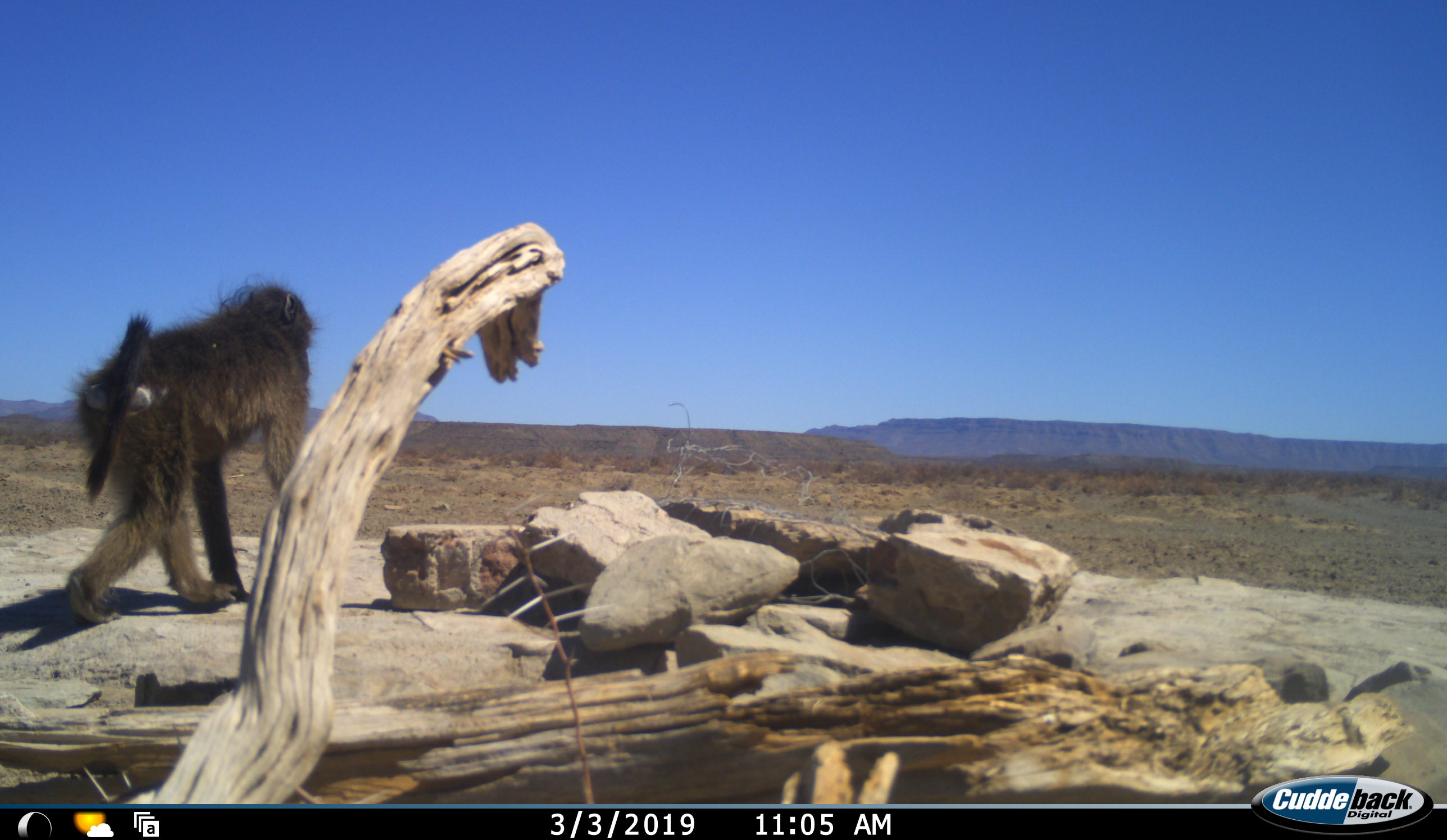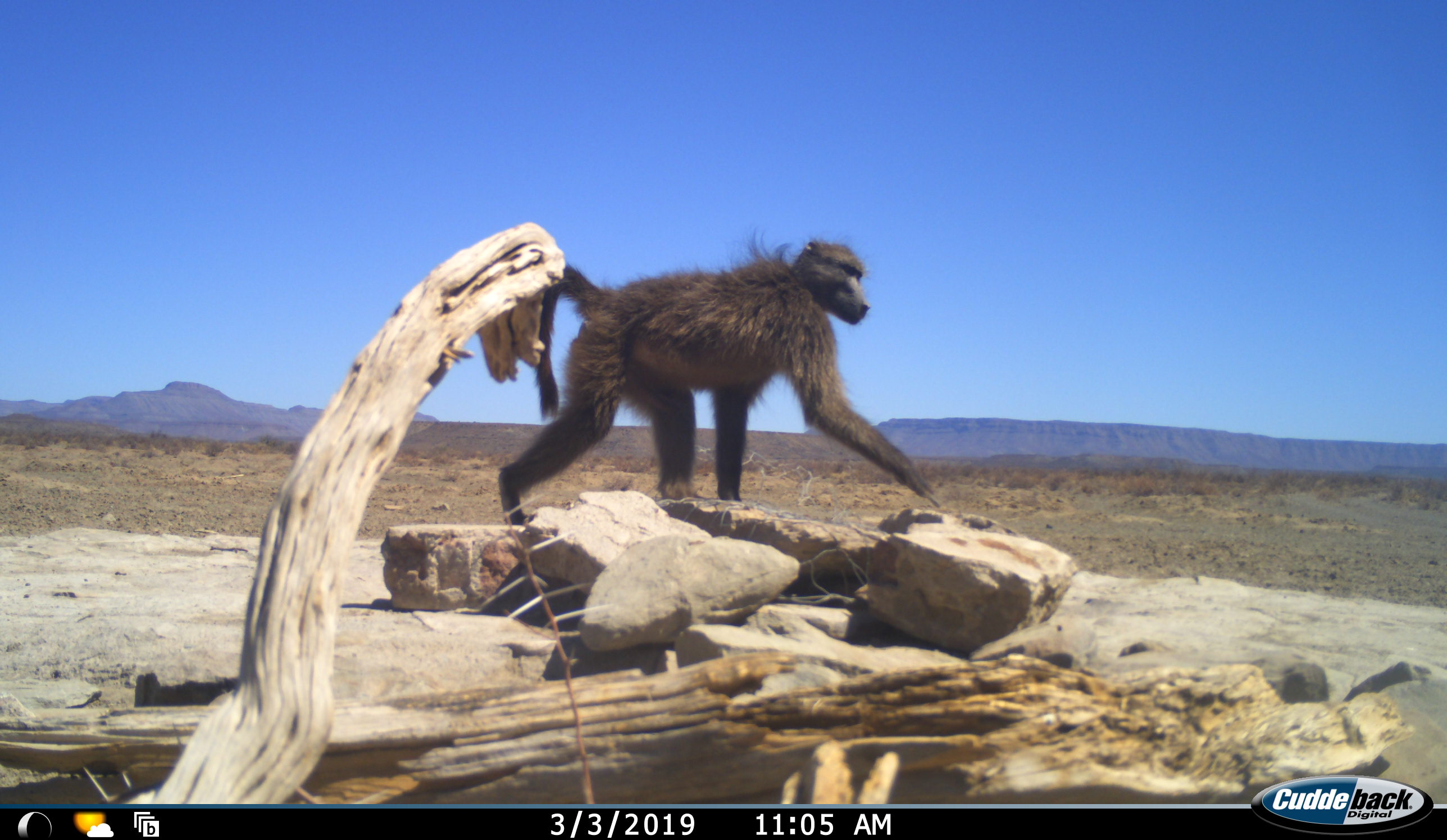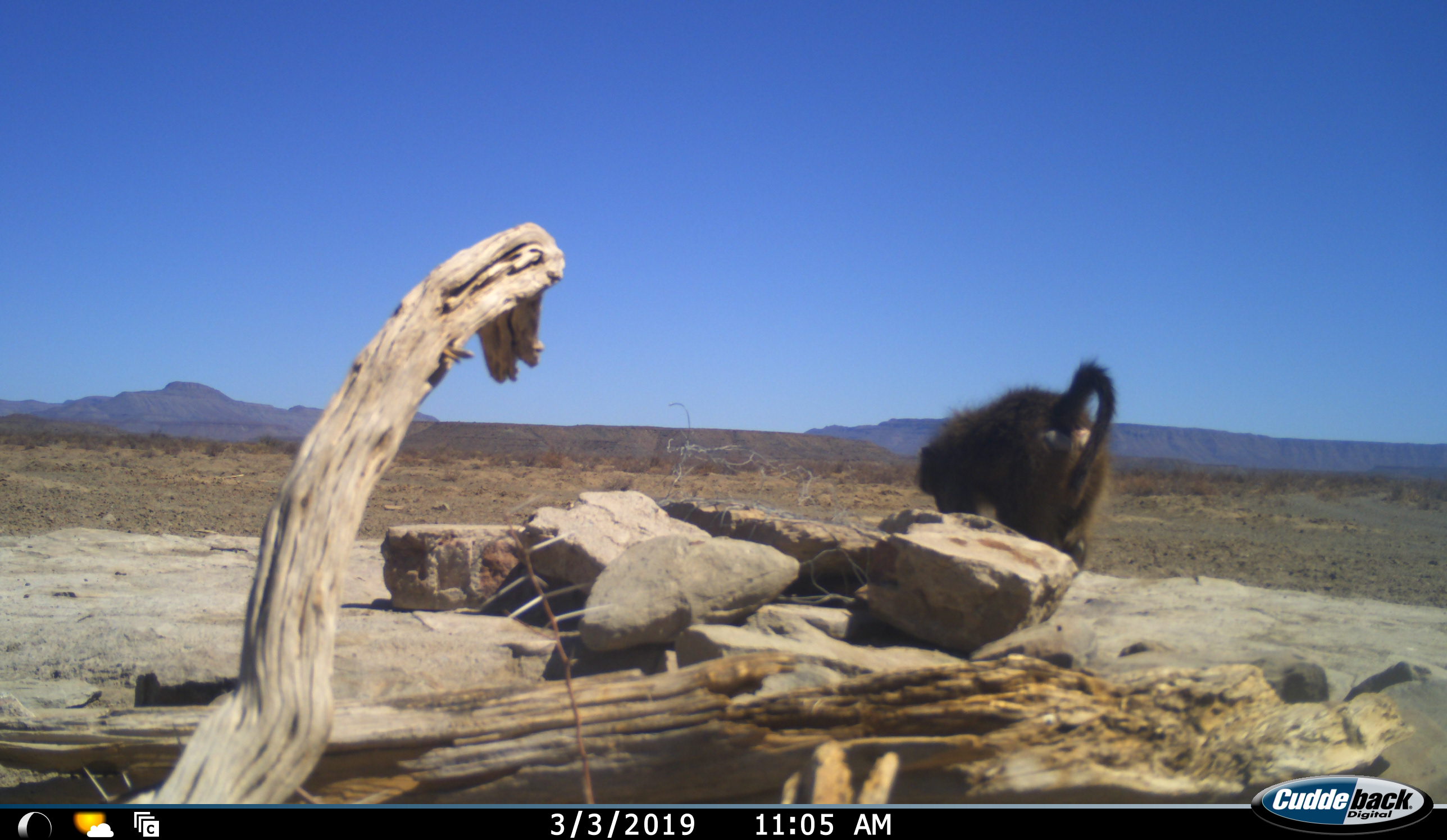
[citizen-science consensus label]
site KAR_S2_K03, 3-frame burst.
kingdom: Animalia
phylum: Chordata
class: Mammalia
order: Primates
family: Cercopithecidae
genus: Papio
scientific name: Papio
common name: baboon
Baboon (Papio), count 1. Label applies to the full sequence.